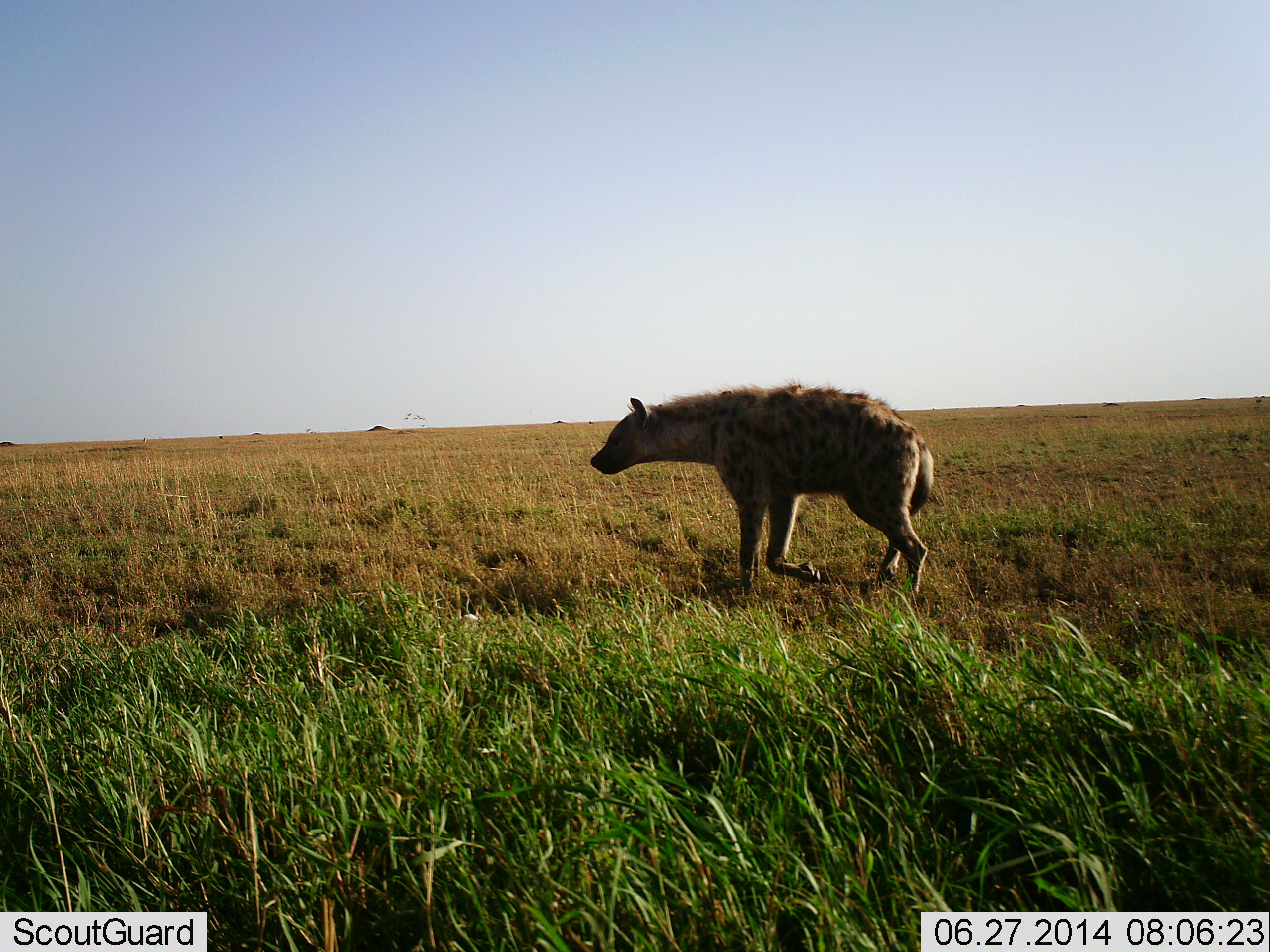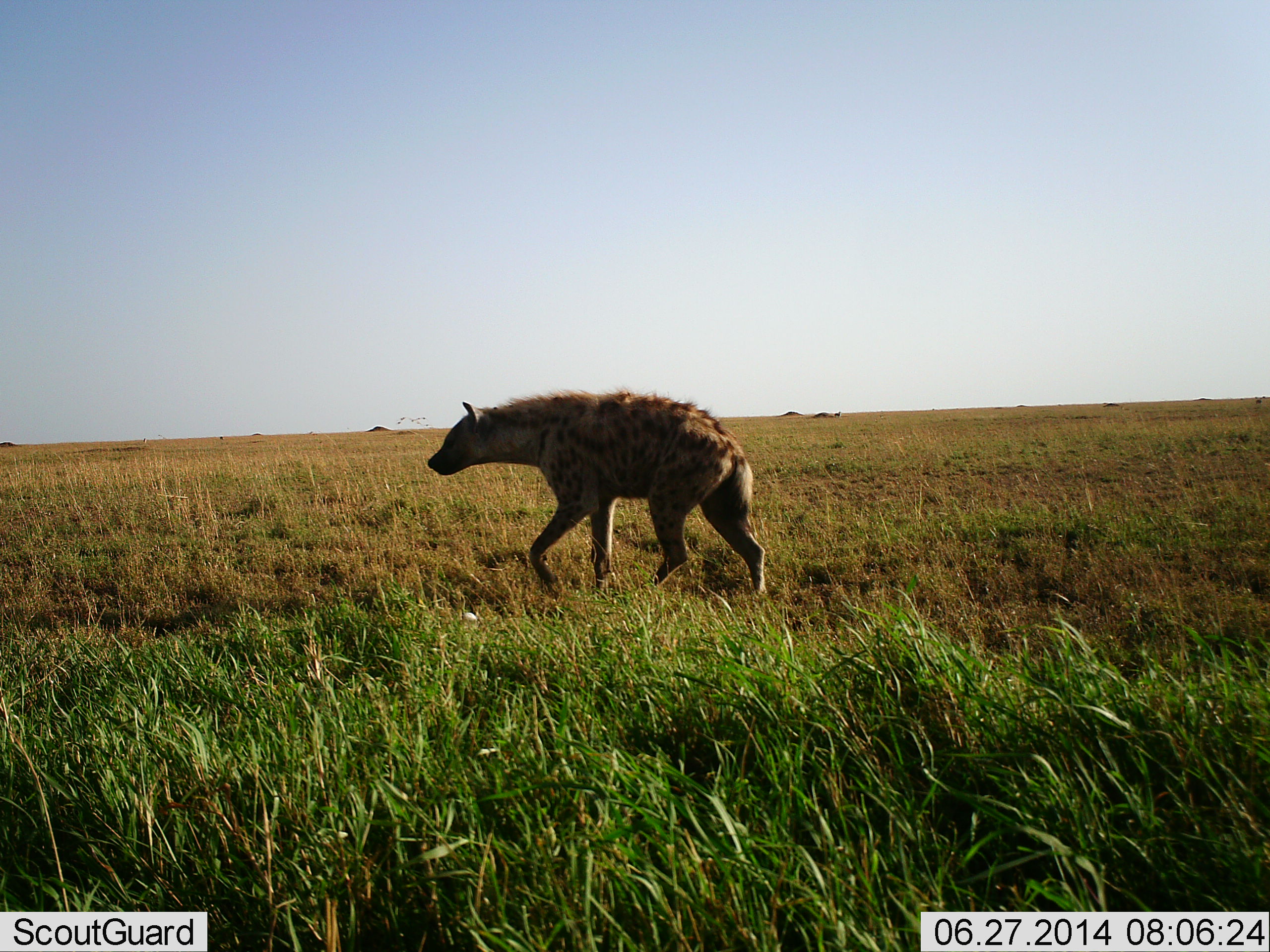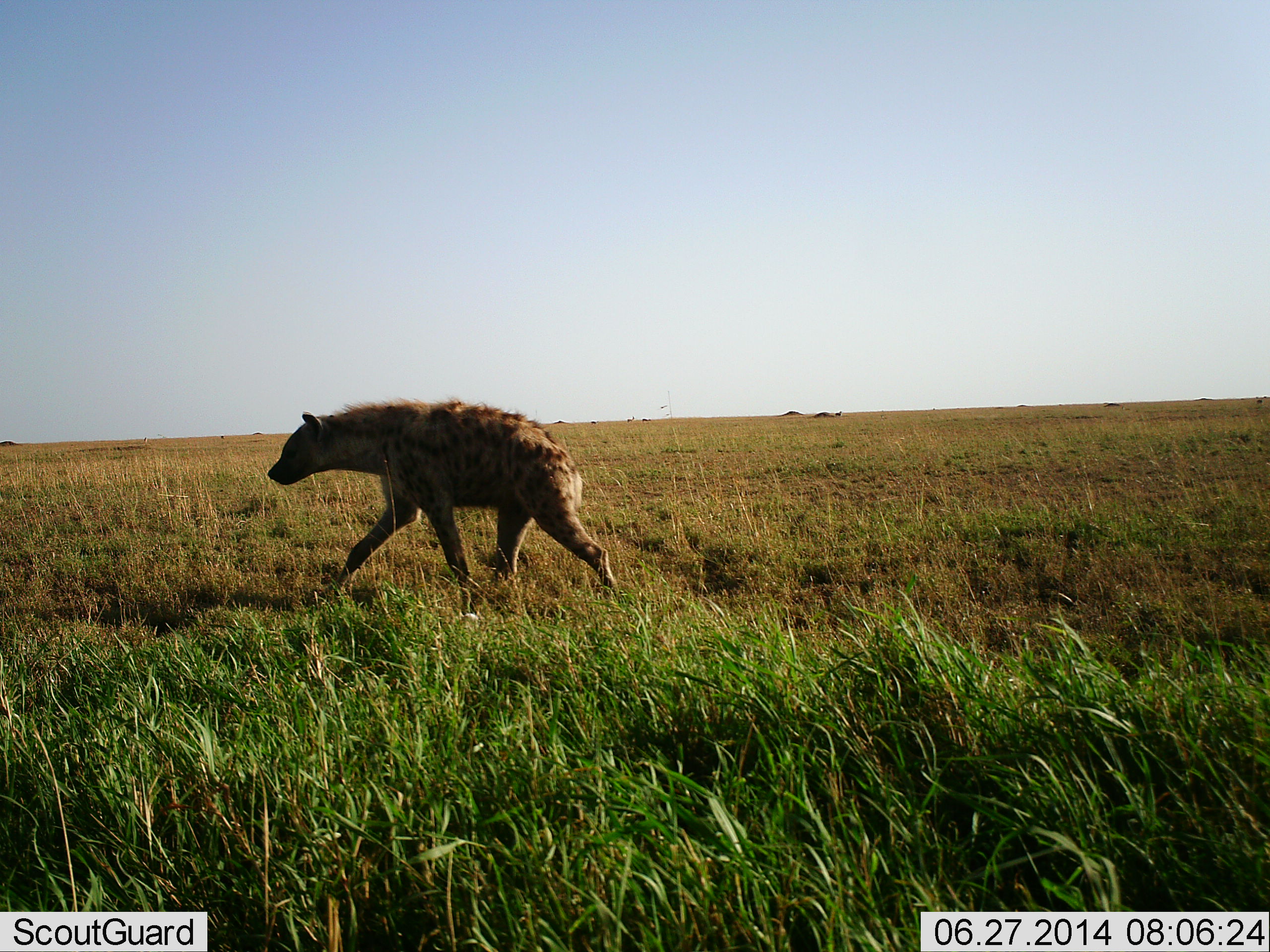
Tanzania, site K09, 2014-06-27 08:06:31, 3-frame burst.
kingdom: Animalia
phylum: Chordata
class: Mammalia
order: Carnivora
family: Hyaenidae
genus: Crocuta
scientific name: Crocuta crocuta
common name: spotted hyena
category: hyenaspotted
Hyenaspotted (spotted hyena) (Crocuta crocuta), count 1. Behavior (volunteer vote fractions): standing 0%, resting 0%, moving 100%, interacting 0%. Young present (vote fraction): 0%. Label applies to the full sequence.